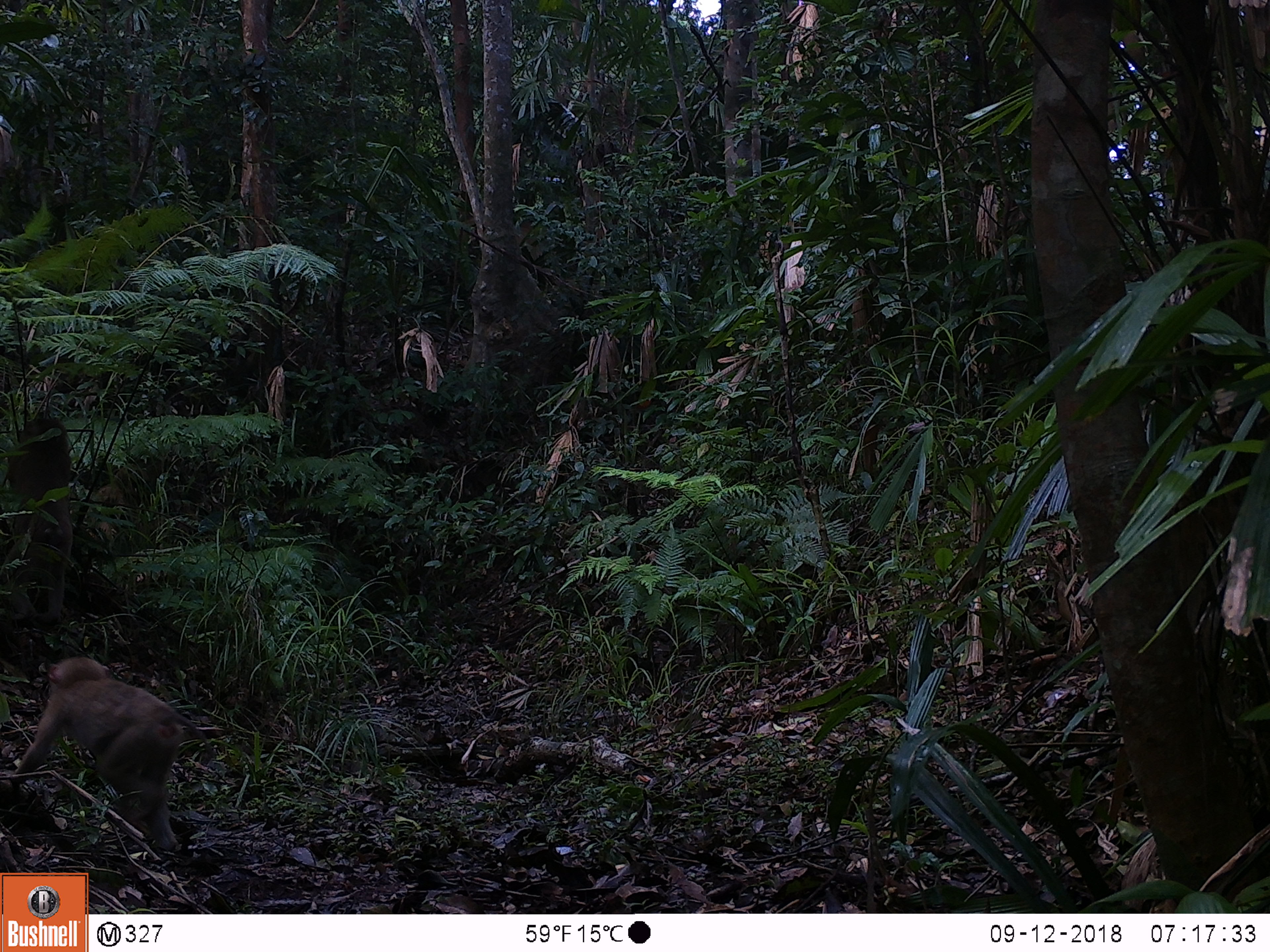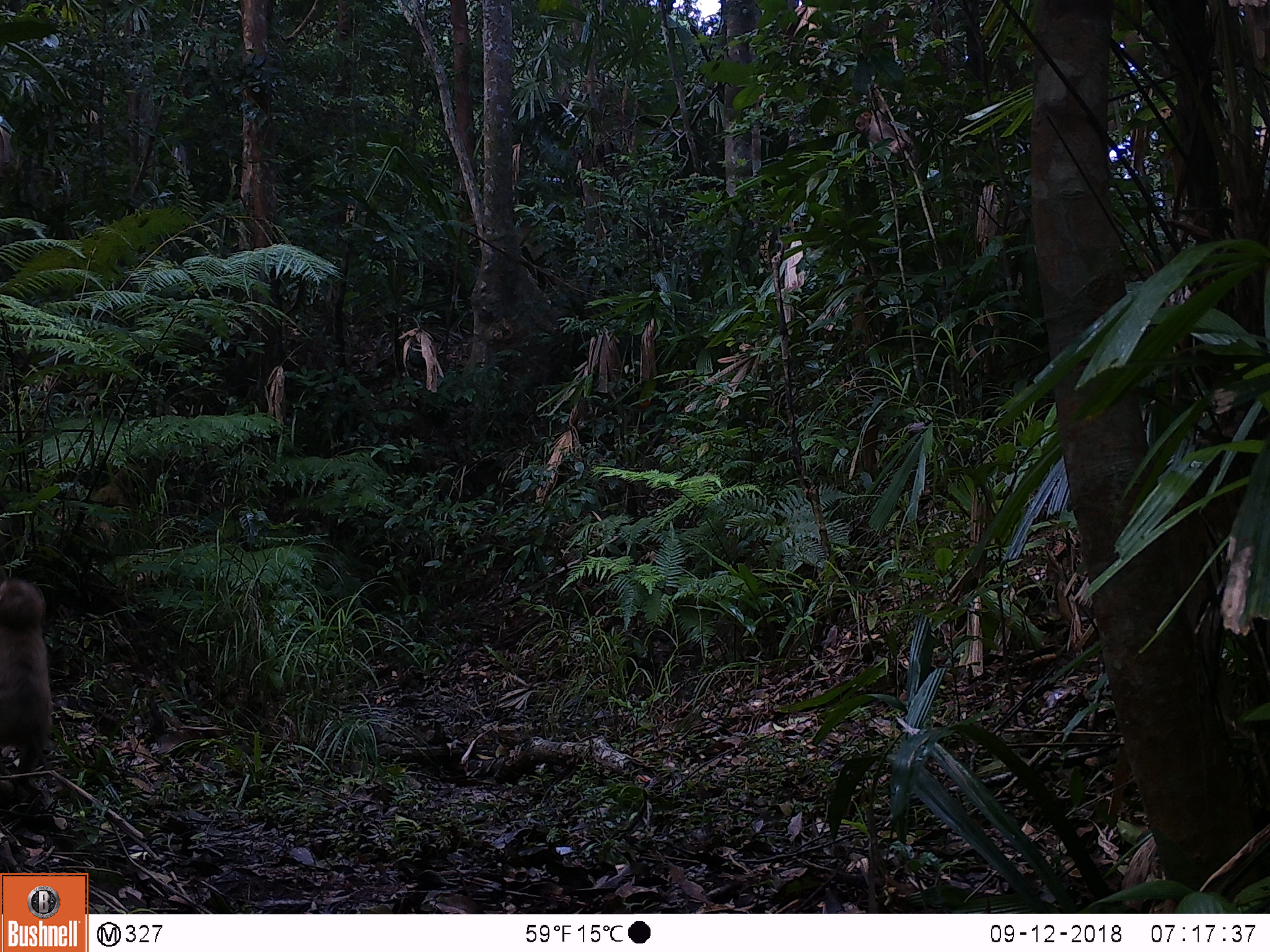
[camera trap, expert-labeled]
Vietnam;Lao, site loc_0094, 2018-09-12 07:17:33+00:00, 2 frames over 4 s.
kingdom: Animalia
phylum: Chordata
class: Mammalia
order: Primates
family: Cercopithecidae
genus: Macaca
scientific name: Macaca nemestrina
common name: pig-tailed macaque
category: pig tailed macaque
Pig tailed macaque (pig-tailed macaque) (Macaca nemestrina). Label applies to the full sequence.